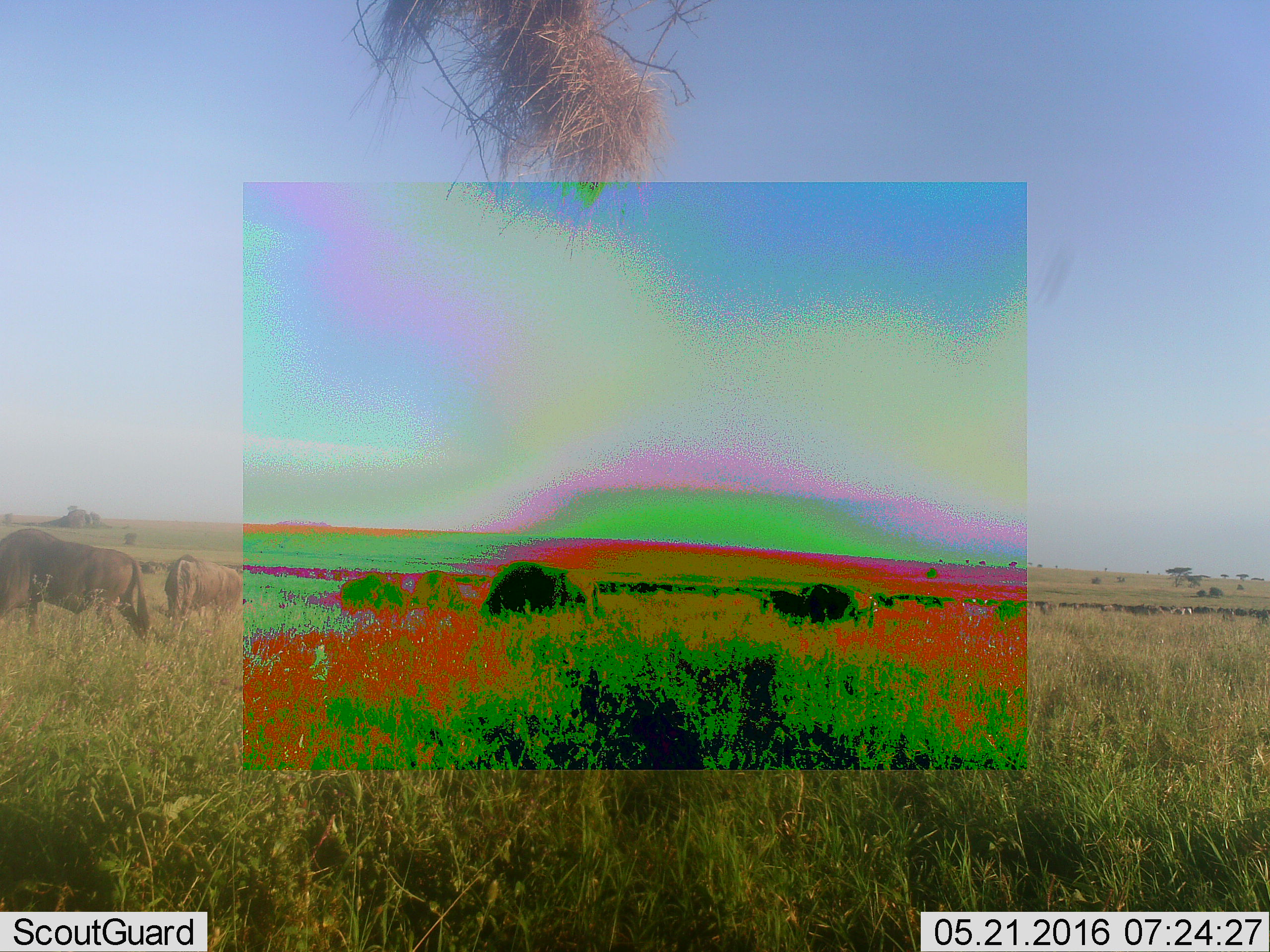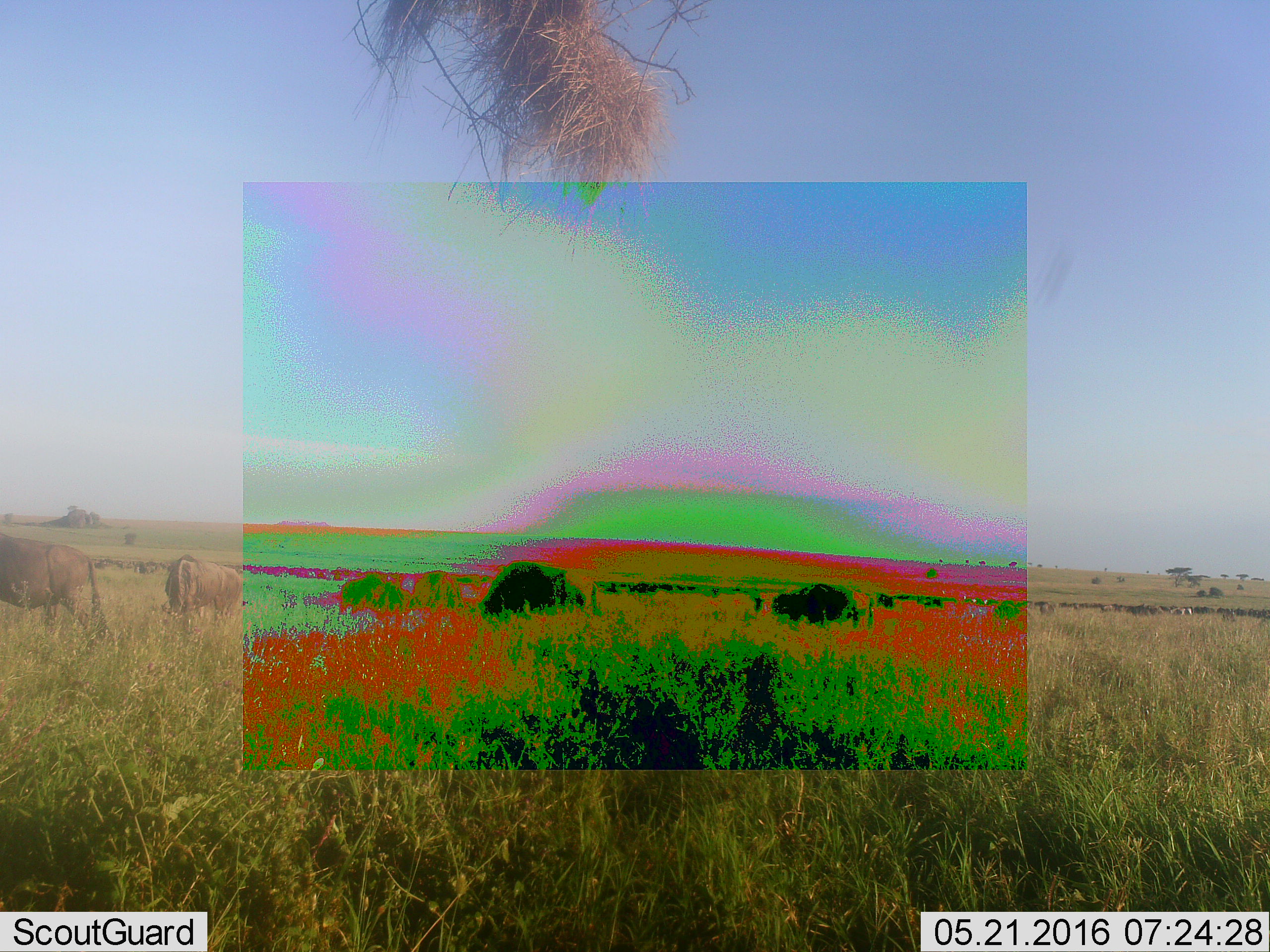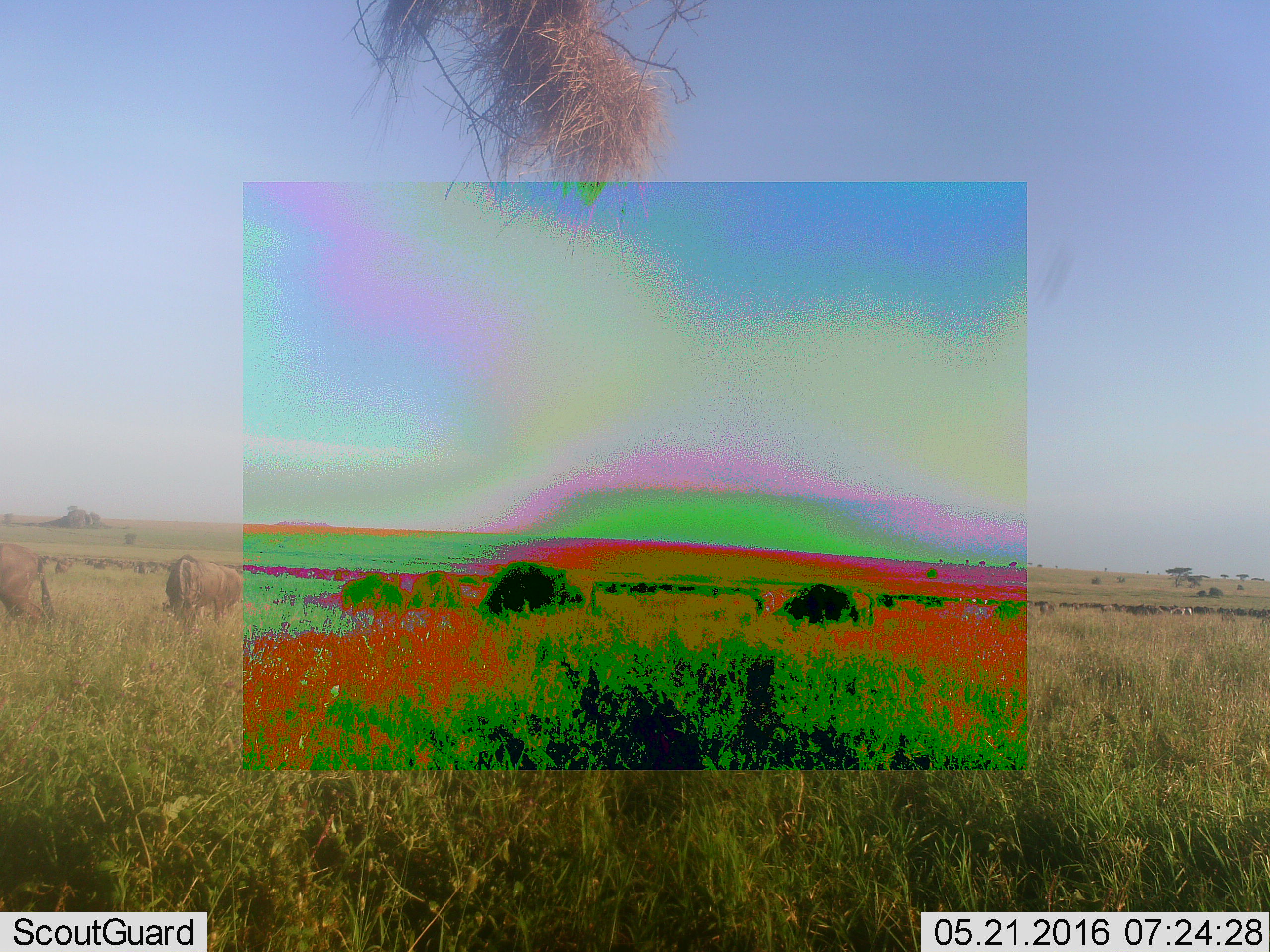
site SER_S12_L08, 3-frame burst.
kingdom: Animalia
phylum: Chordata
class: Mammalia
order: Artiodactyla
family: Bovidae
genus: Connochaetes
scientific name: Connochaetes taurinus taurinus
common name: blue wildebeest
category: wildebeestblue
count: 4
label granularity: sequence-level